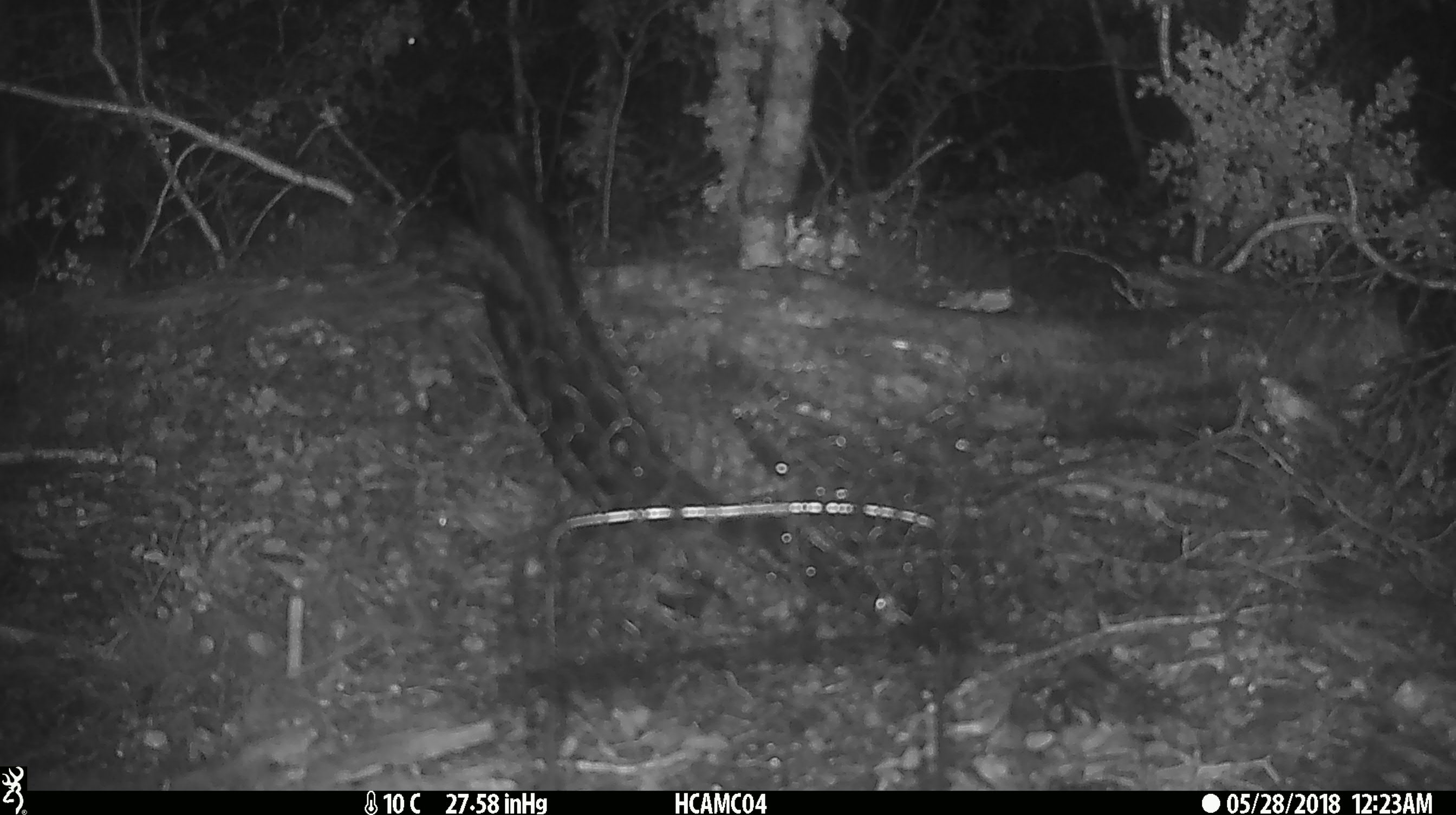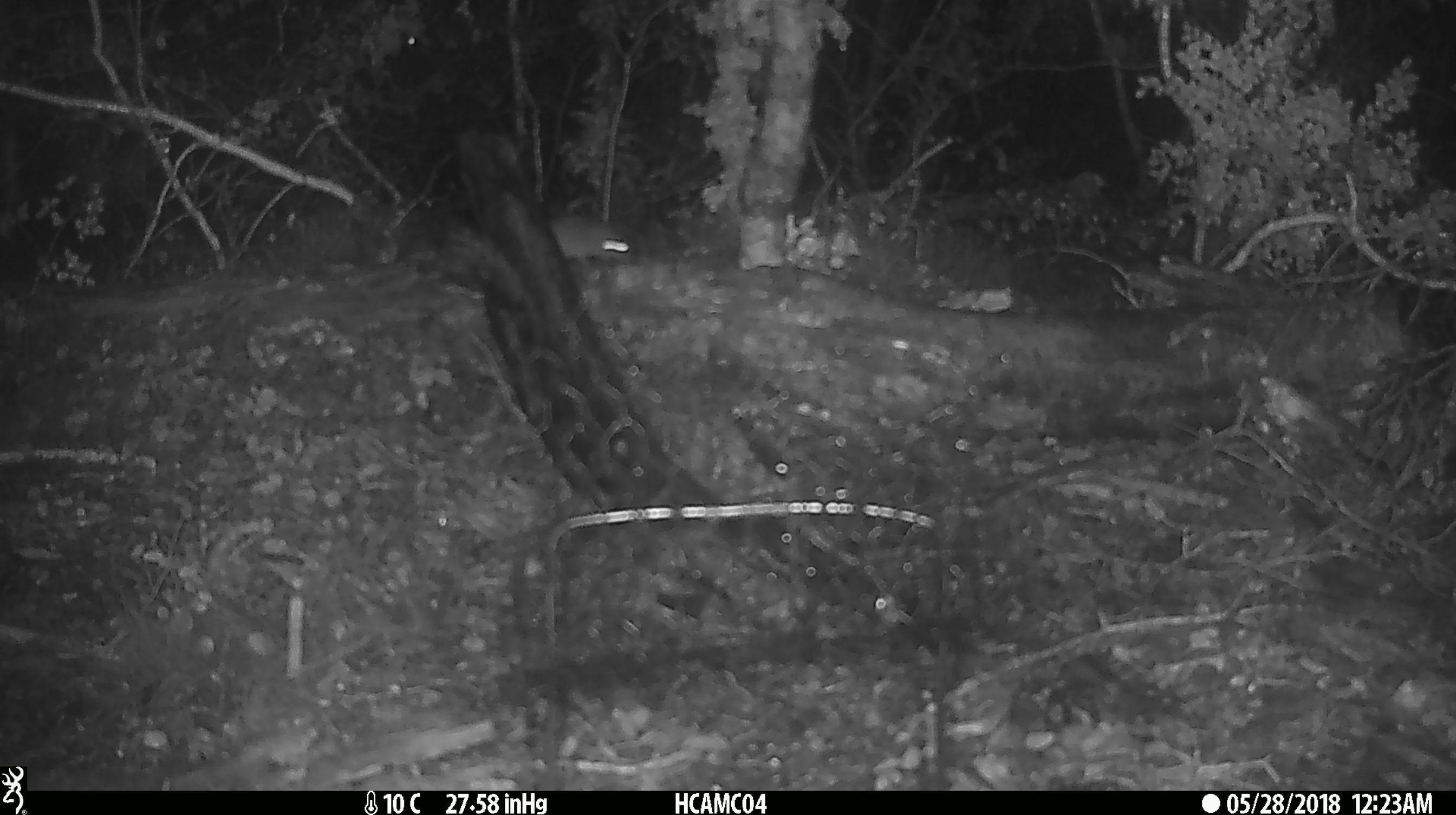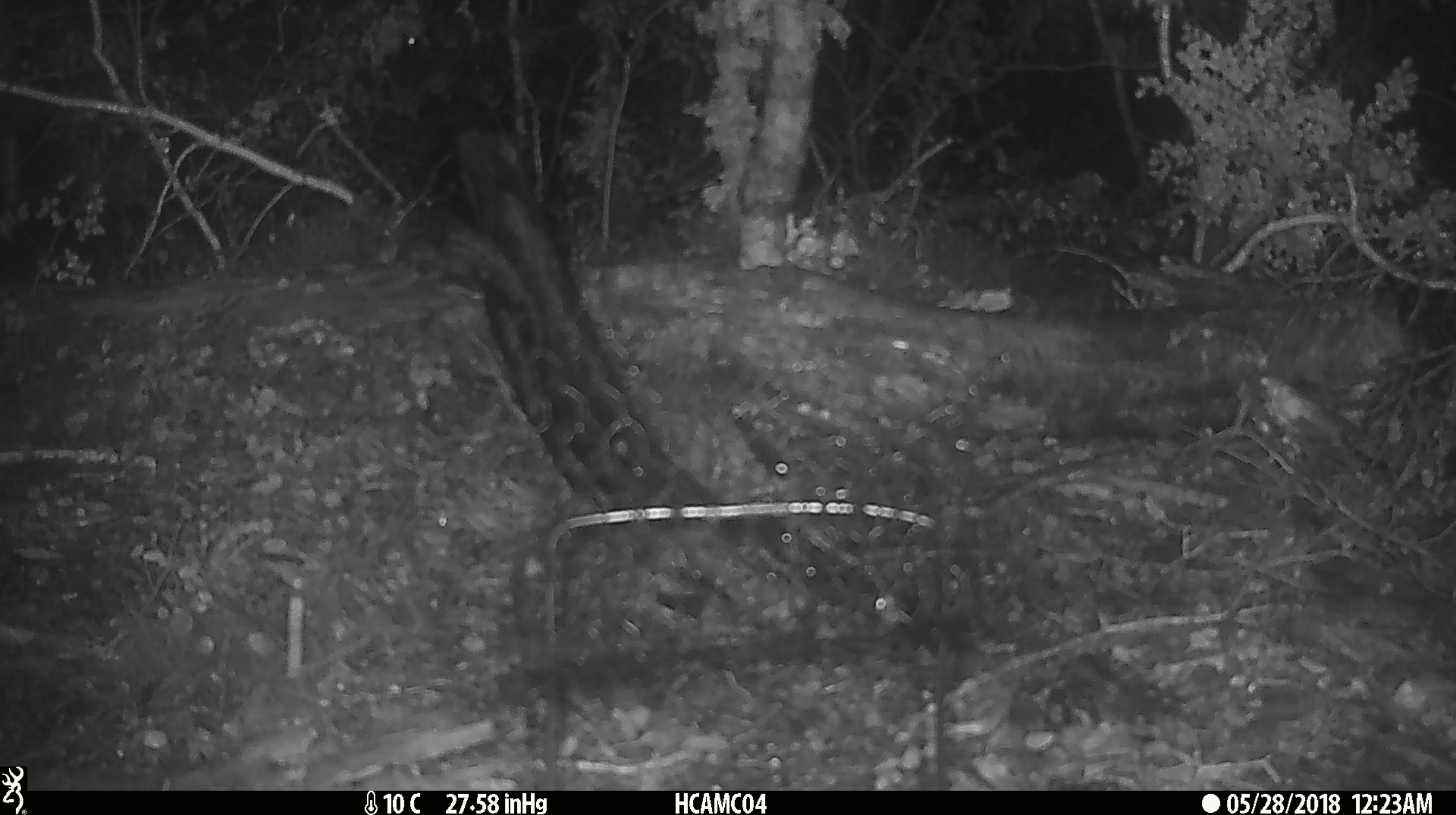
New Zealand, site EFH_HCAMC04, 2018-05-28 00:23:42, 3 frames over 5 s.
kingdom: Animalia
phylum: Chordata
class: Mammalia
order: Rodentia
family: Muridae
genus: Mus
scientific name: Mus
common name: mouse